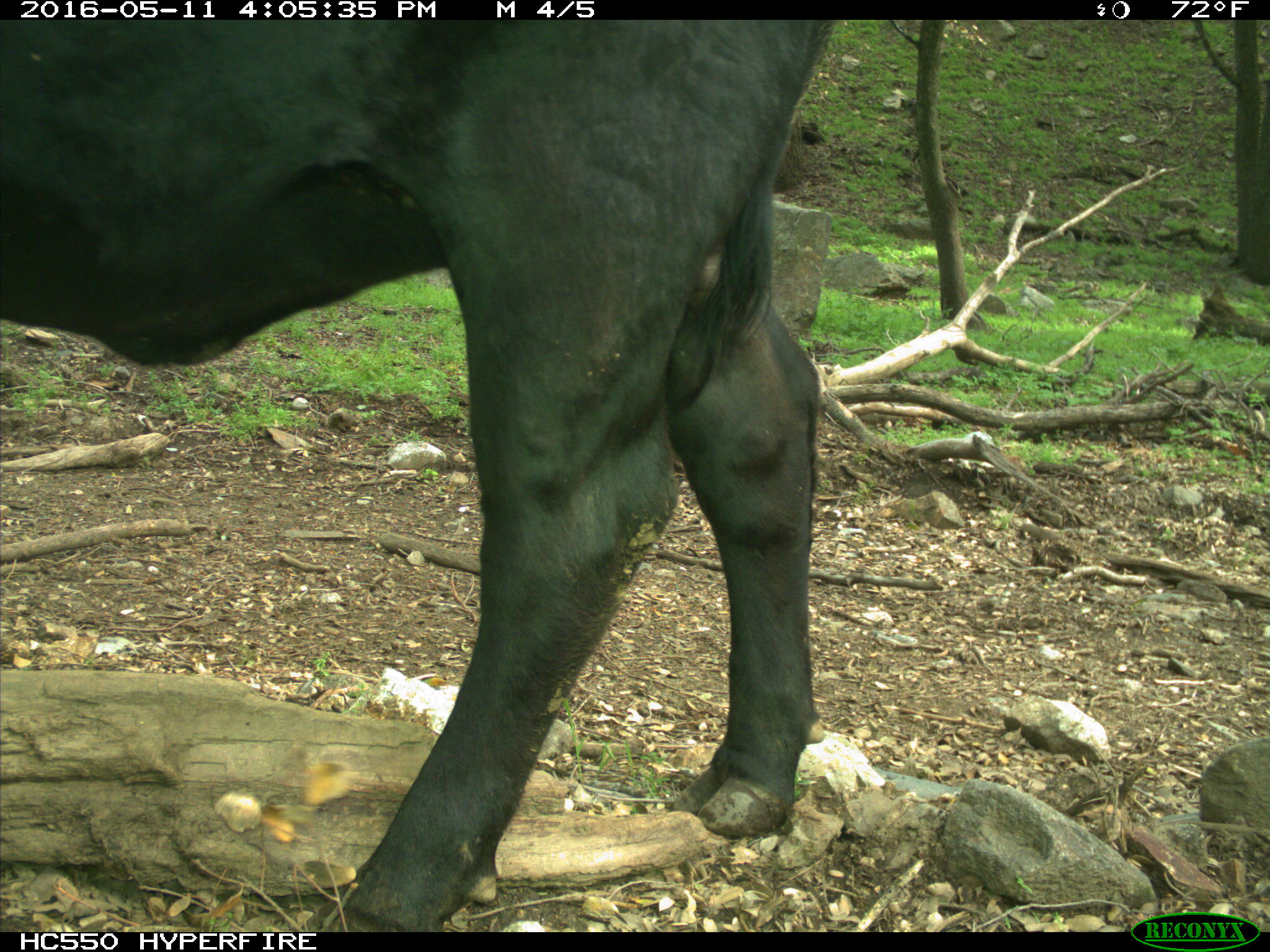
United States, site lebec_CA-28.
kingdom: Animalia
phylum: Chordata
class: Mammalia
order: Artiodactyla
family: Bovidae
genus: Bos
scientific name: Bos taurus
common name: domestic cow